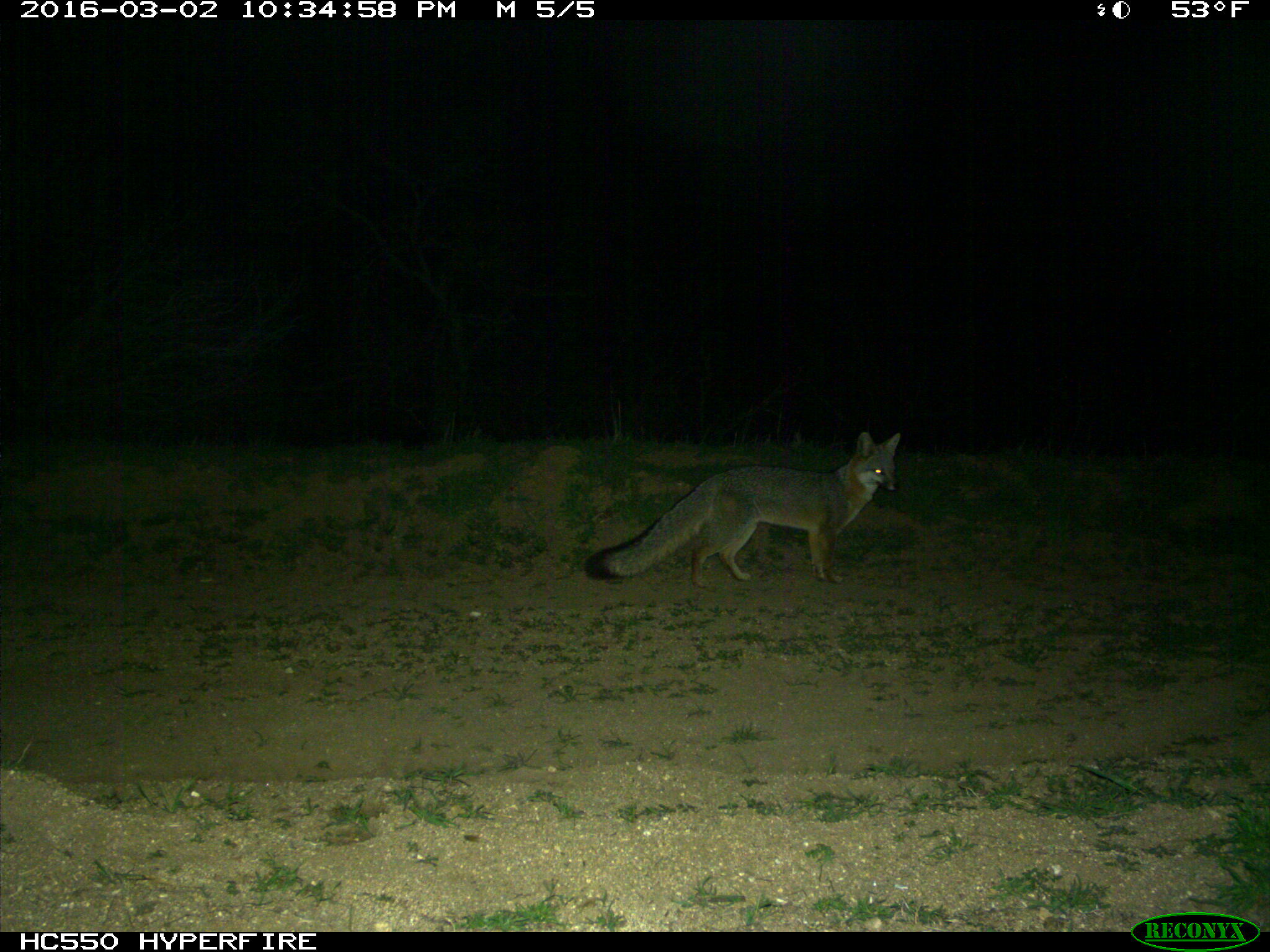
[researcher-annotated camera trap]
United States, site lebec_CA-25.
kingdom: Animalia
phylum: Chordata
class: Mammalia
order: Carnivora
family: Canidae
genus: Urocyon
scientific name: Urocyon cinereoargenteus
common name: gray fox